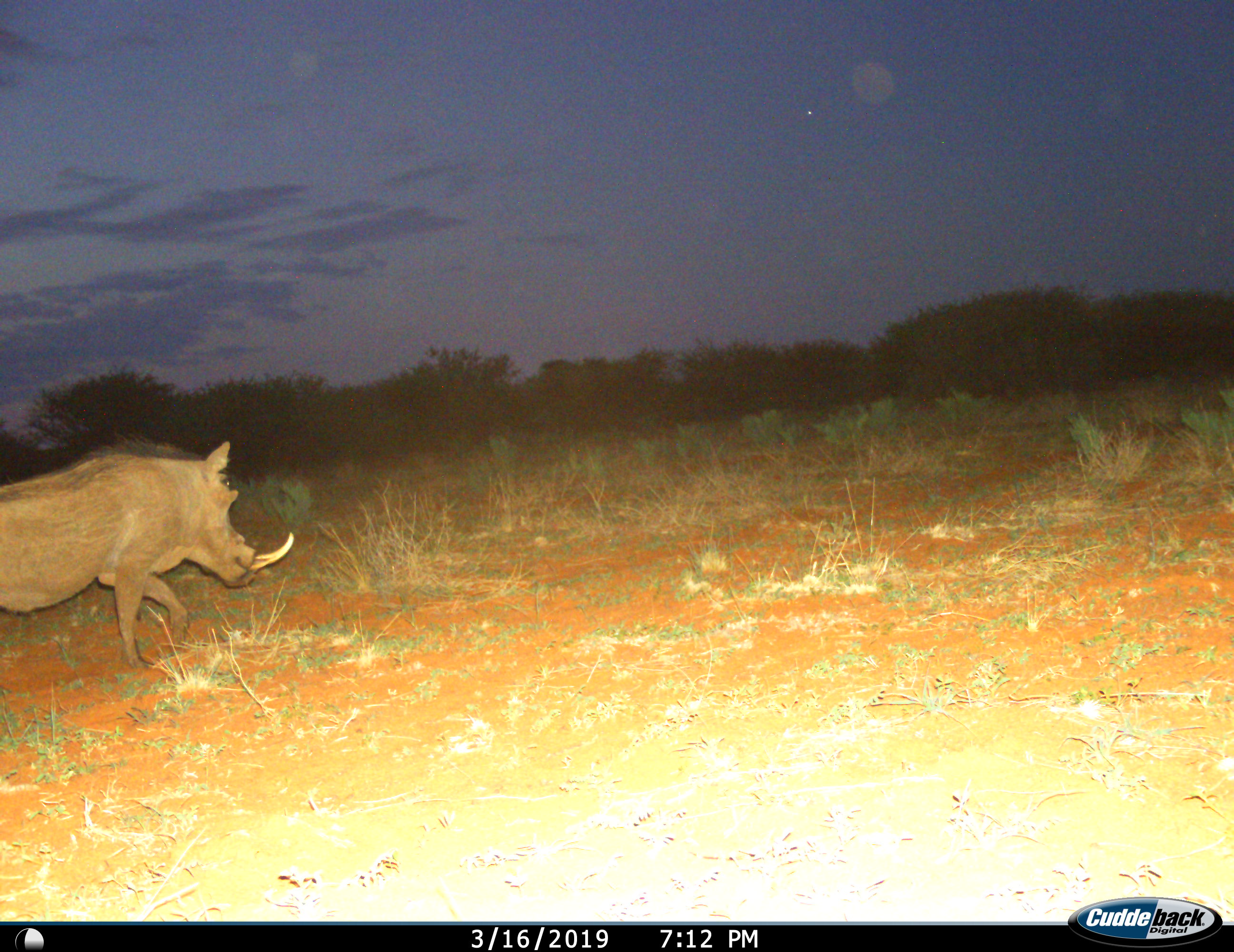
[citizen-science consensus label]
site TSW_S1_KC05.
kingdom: Animalia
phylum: Chordata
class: Mammalia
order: Artiodactyla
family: Suidae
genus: Phacochoerus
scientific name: Phacochoerus africanus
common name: warthog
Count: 1.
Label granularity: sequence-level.